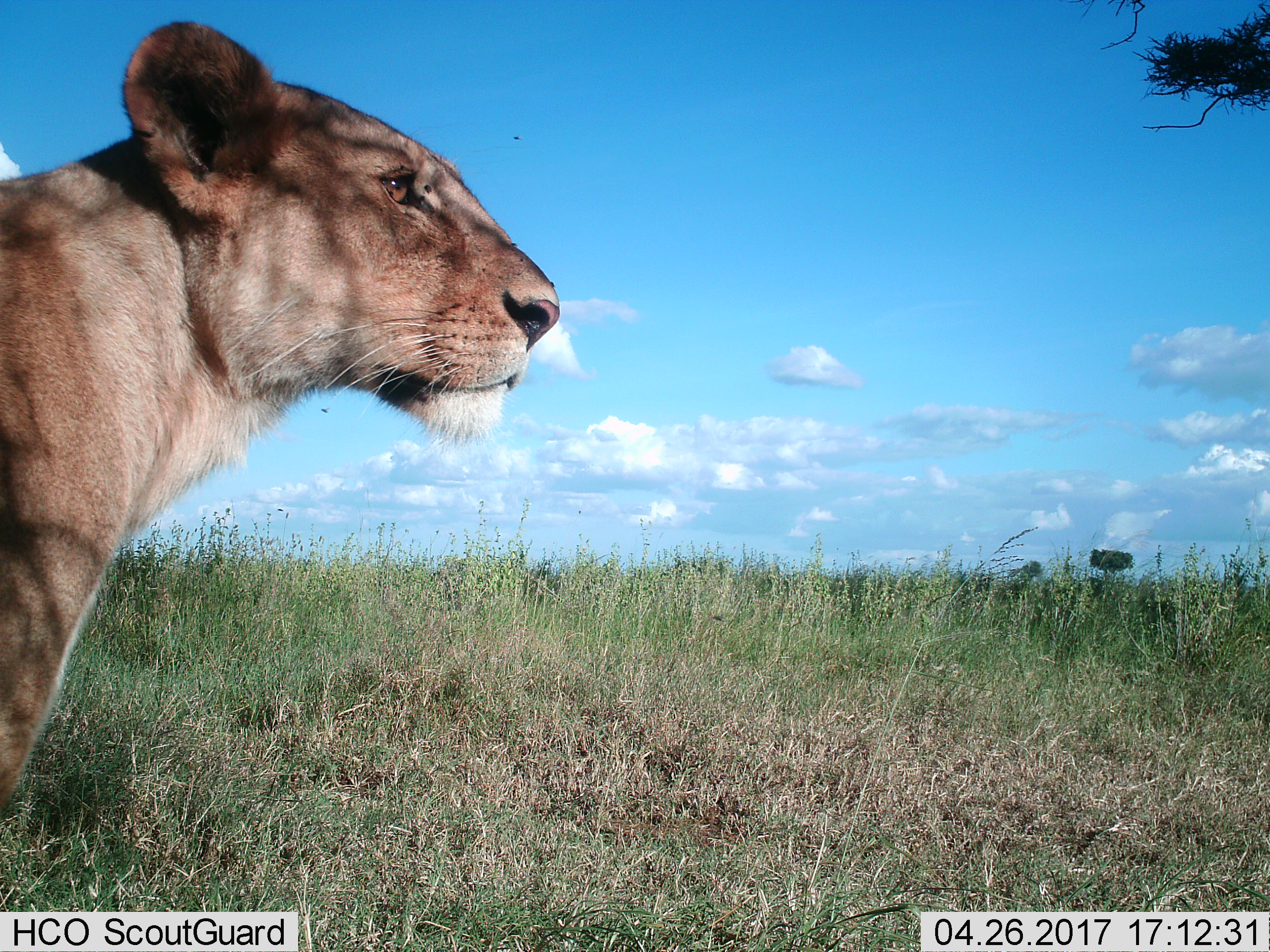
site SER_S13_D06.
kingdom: Animalia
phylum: Chordata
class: Mammalia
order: Carnivora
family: Felidae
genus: Panthera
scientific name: Panthera leo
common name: lion female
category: lionfemale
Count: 1.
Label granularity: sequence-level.